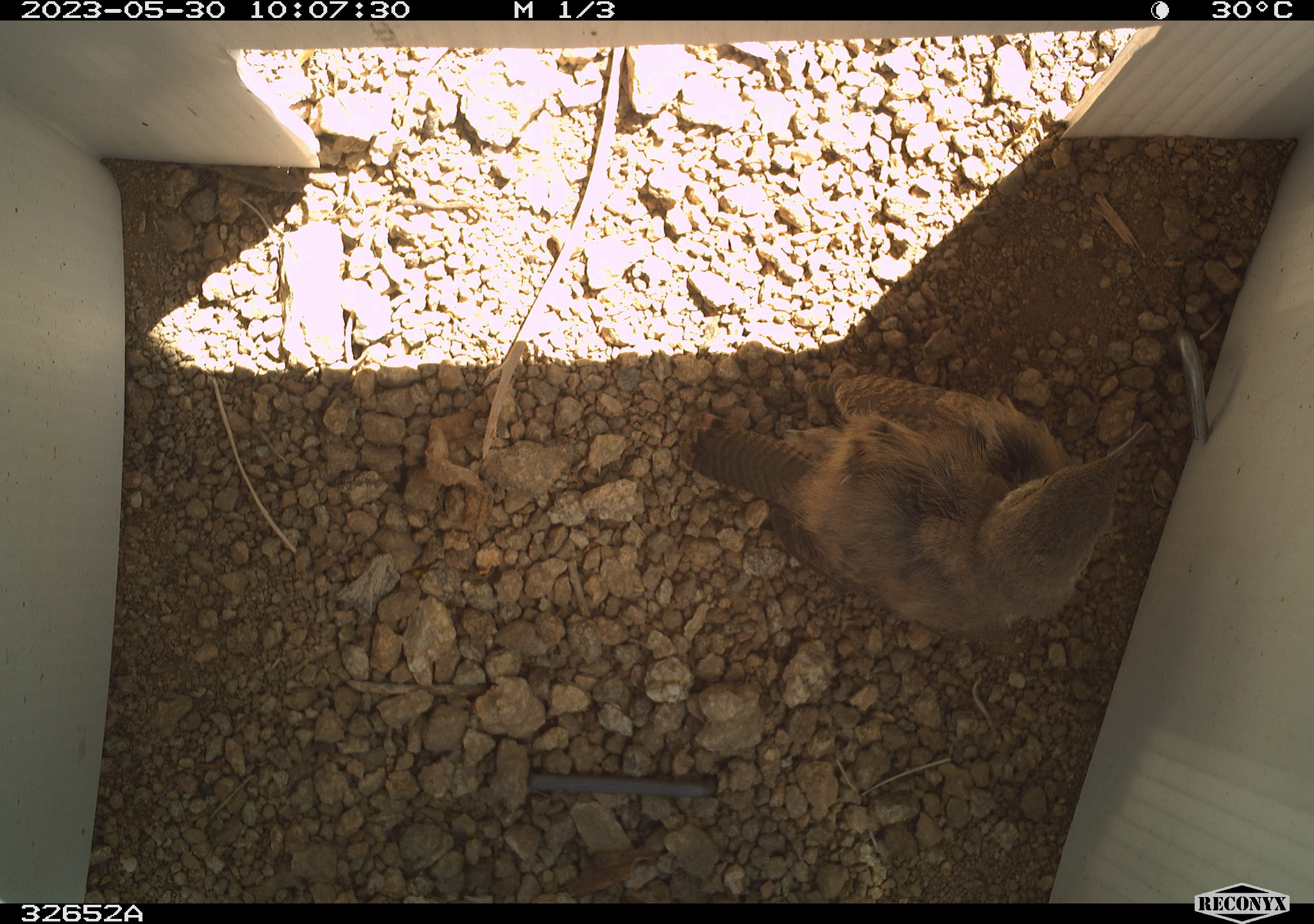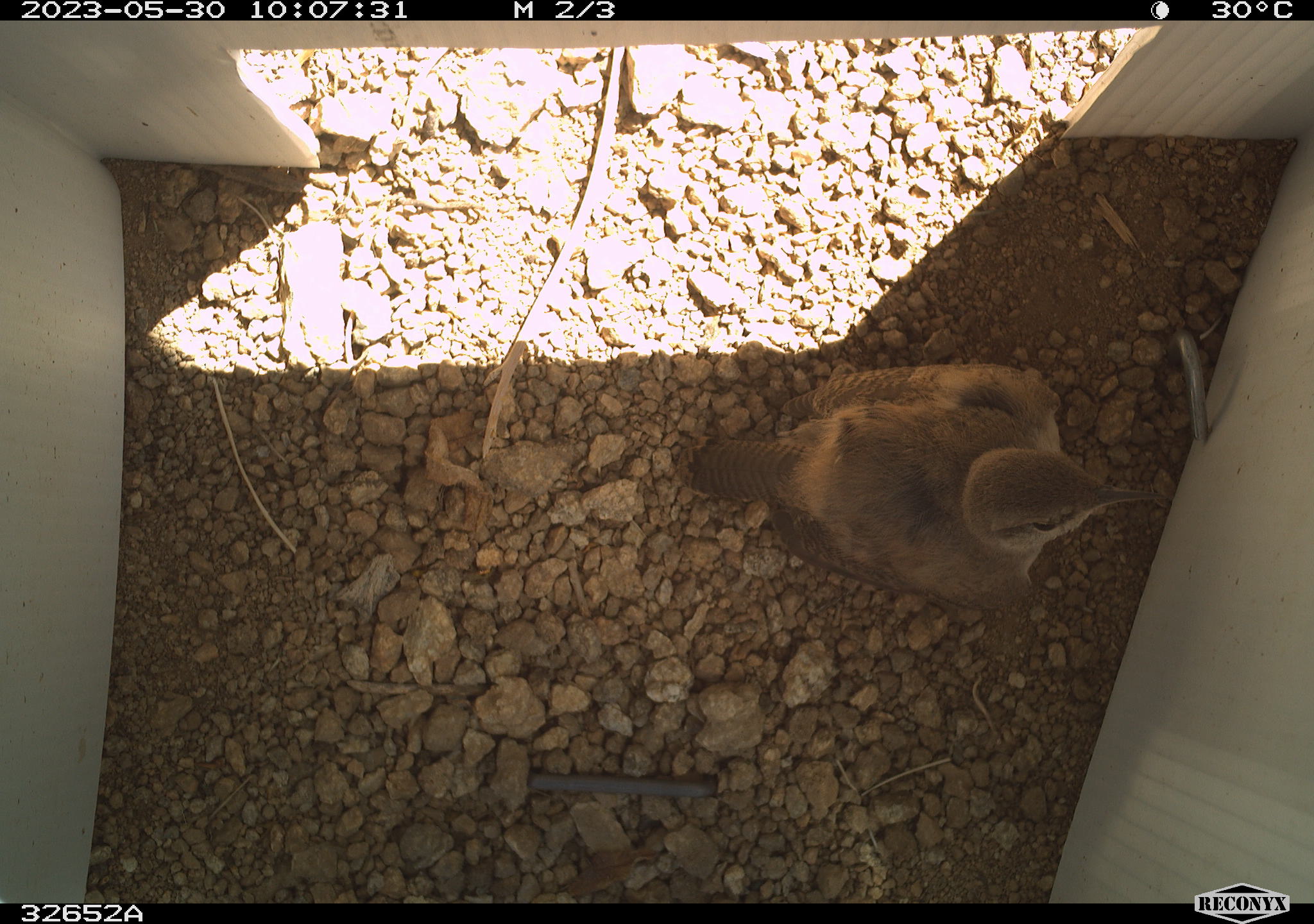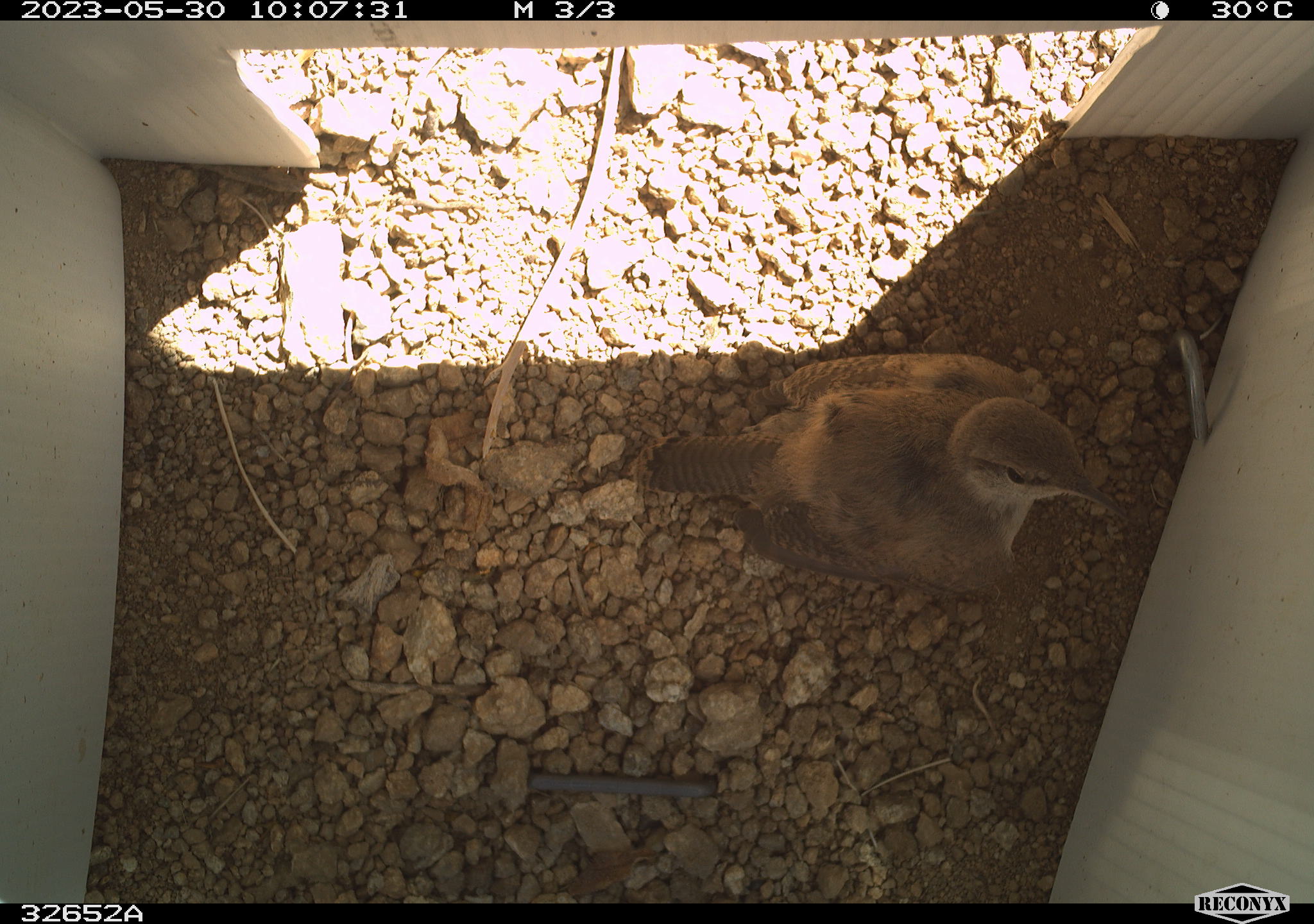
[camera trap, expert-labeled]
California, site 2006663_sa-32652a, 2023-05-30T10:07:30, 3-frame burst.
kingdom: Animalia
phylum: Chordata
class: Aves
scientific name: Aves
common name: bird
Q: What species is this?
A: Bird (Aves).